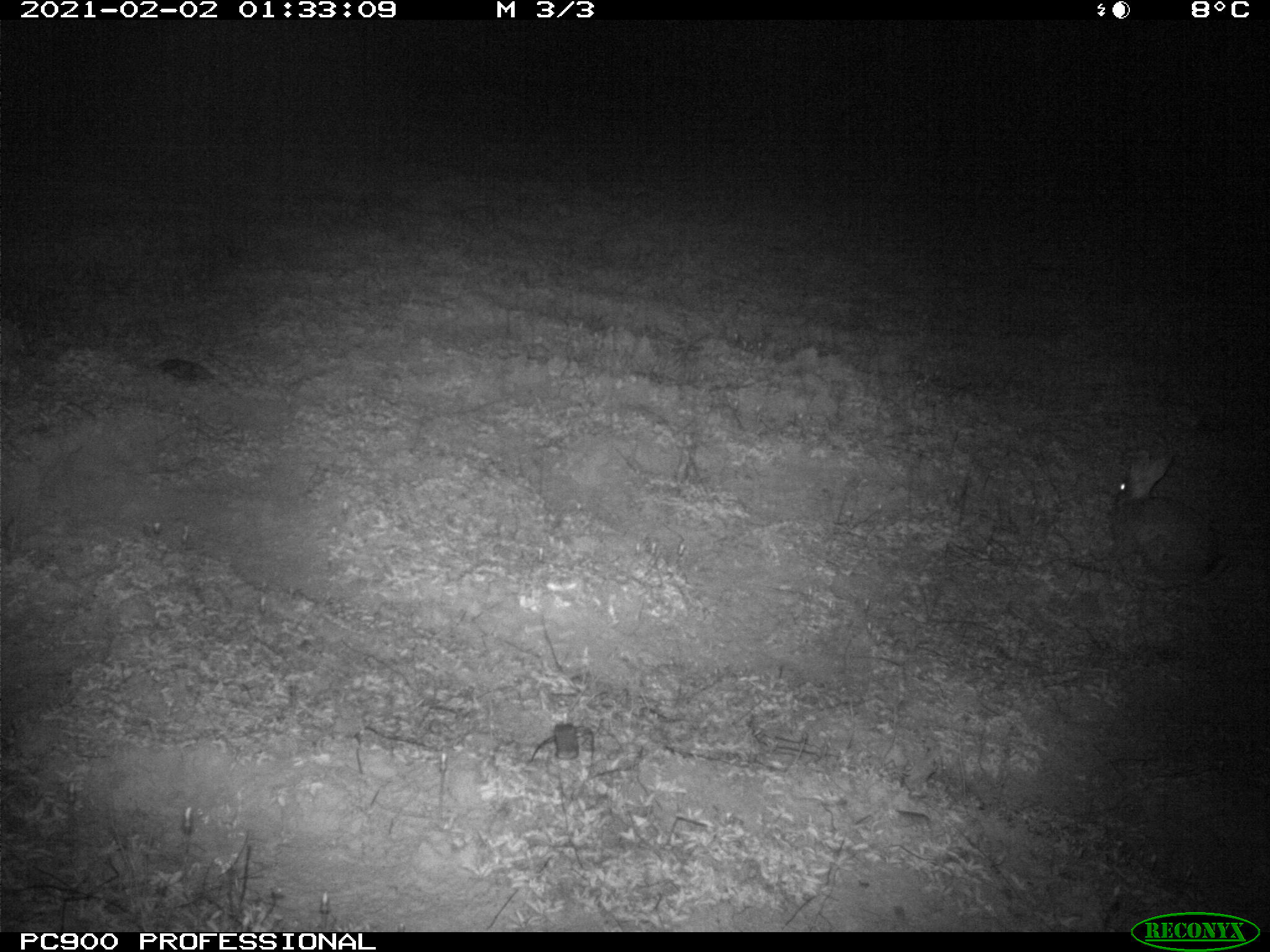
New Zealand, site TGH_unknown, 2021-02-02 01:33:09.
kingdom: Animalia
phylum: Chordata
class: Mammalia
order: Lagomorpha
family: Leporidae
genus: Oryctolagus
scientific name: Oryctolagus cuniculus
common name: european rabbit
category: rabbit